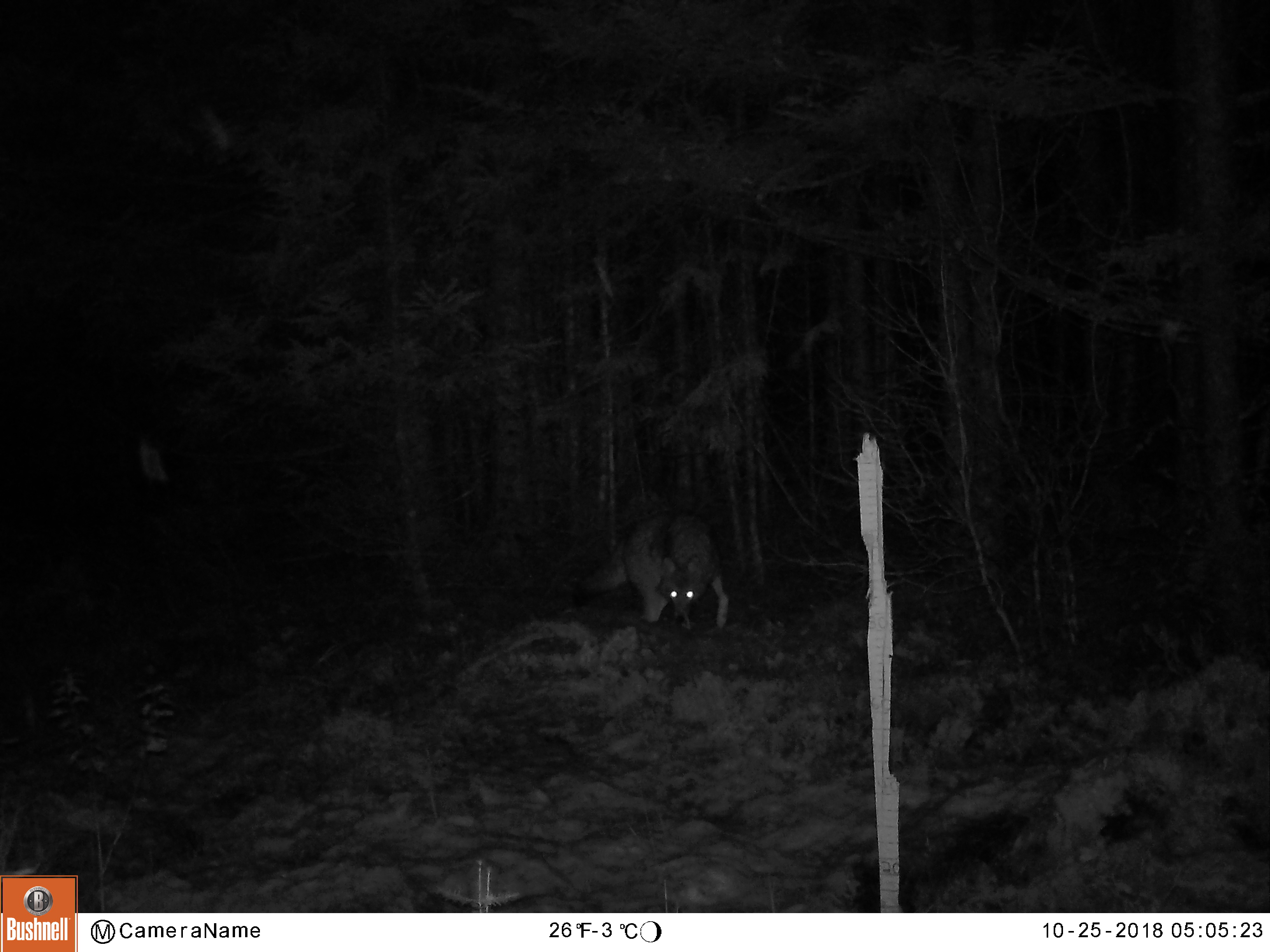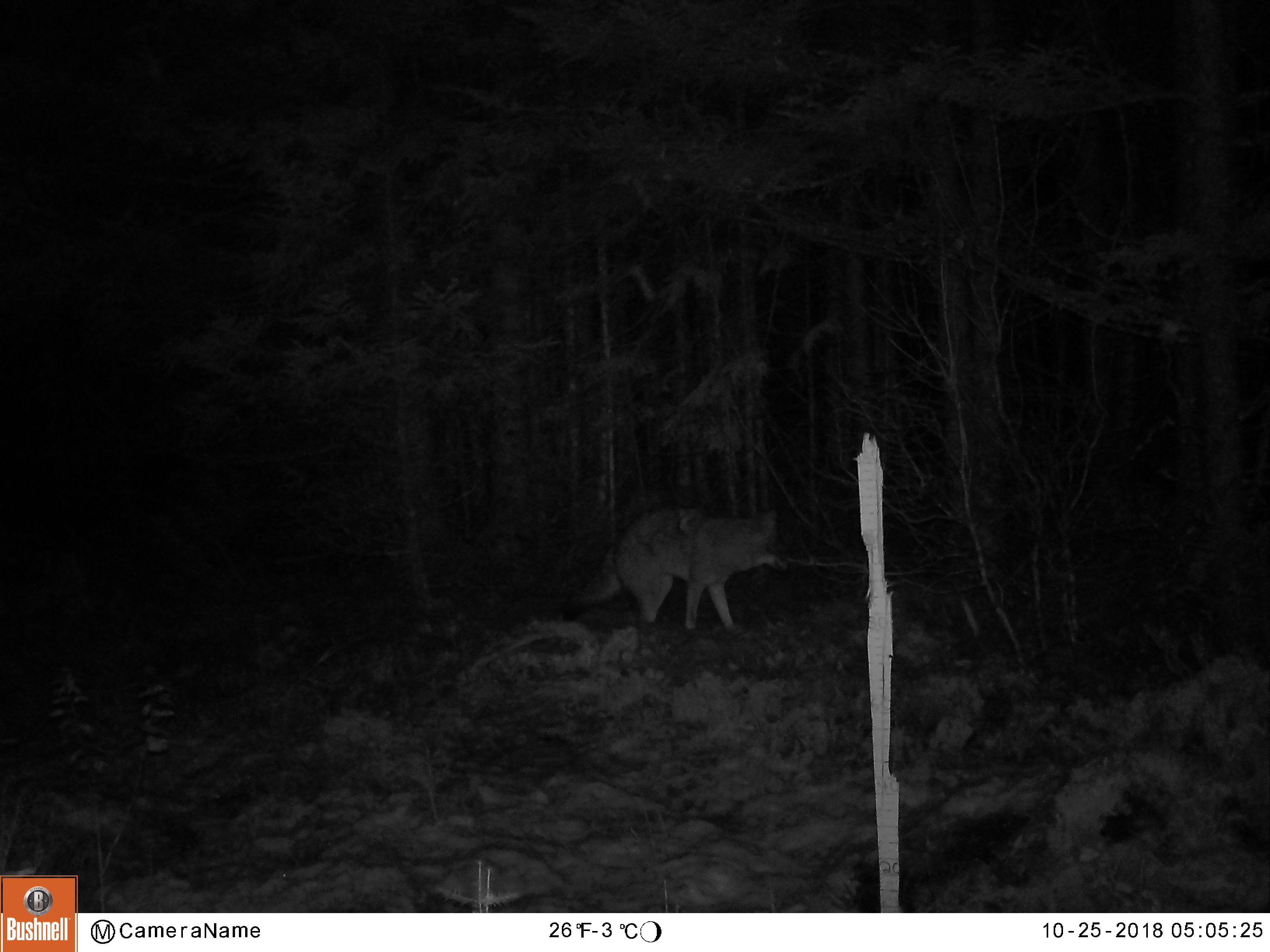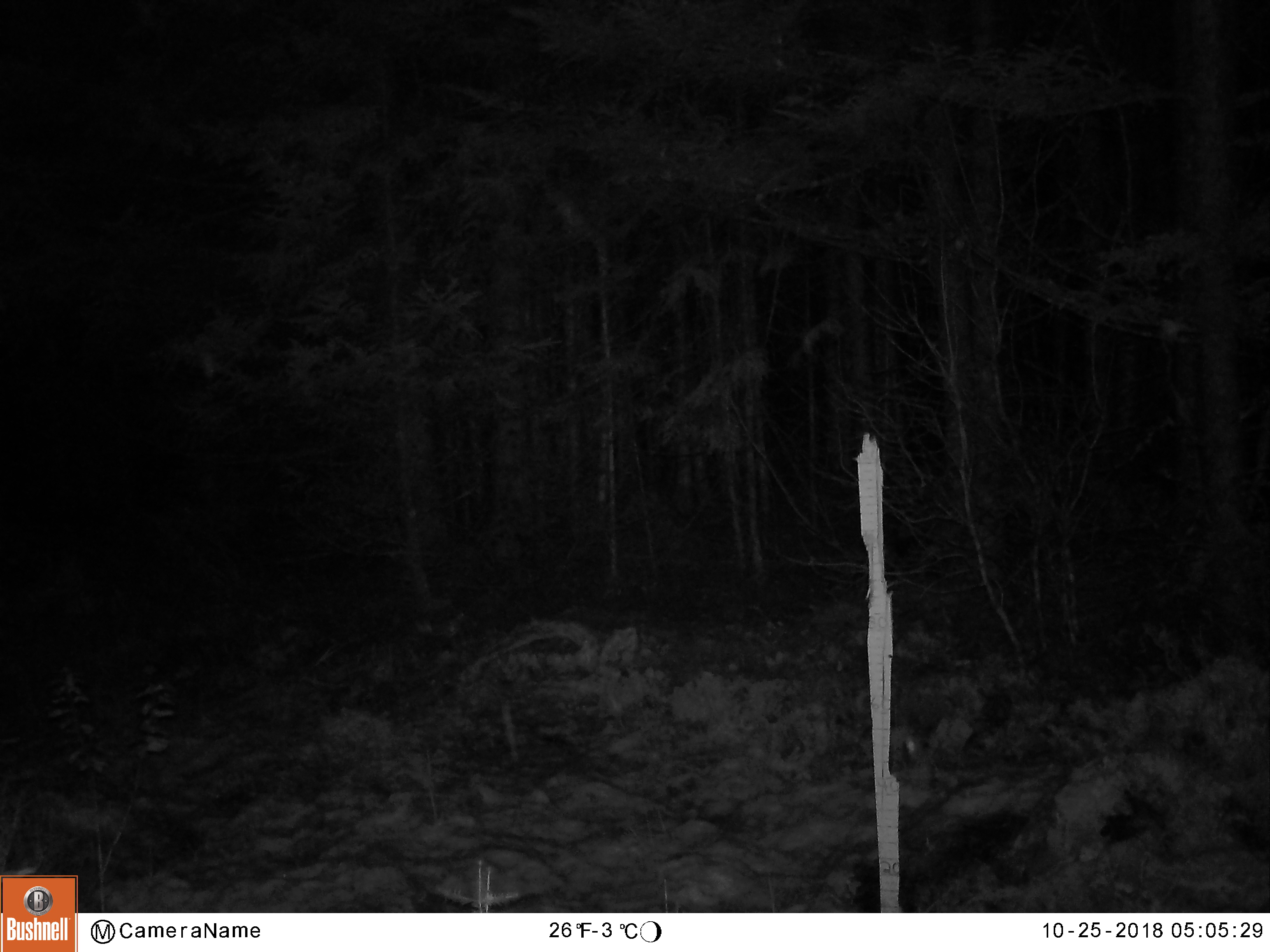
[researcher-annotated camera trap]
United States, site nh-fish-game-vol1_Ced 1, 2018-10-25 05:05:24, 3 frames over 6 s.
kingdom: Animalia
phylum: Chordata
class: Mammalia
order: Carnivora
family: Canidae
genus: Canis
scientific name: Canis latrans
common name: coyote